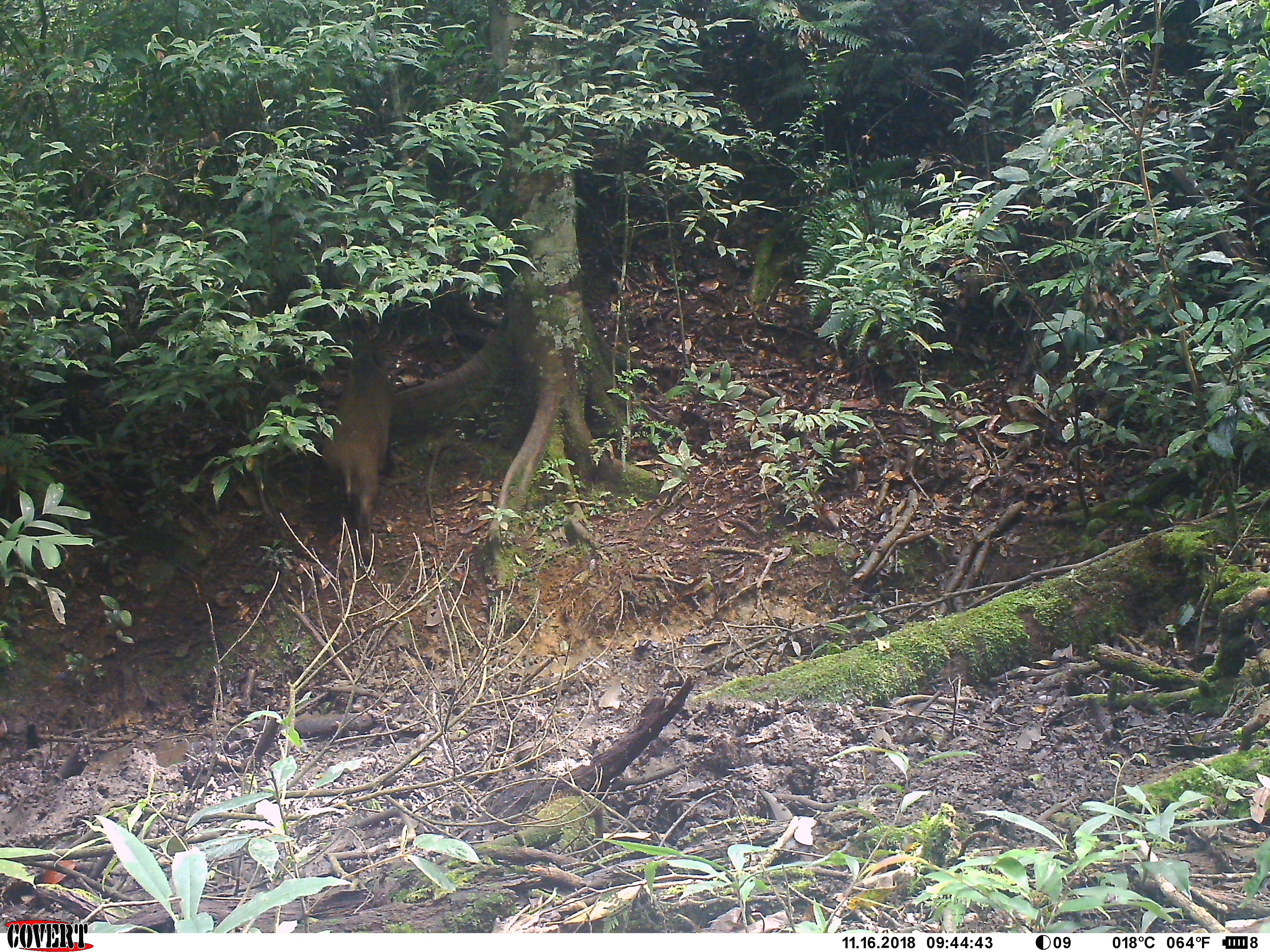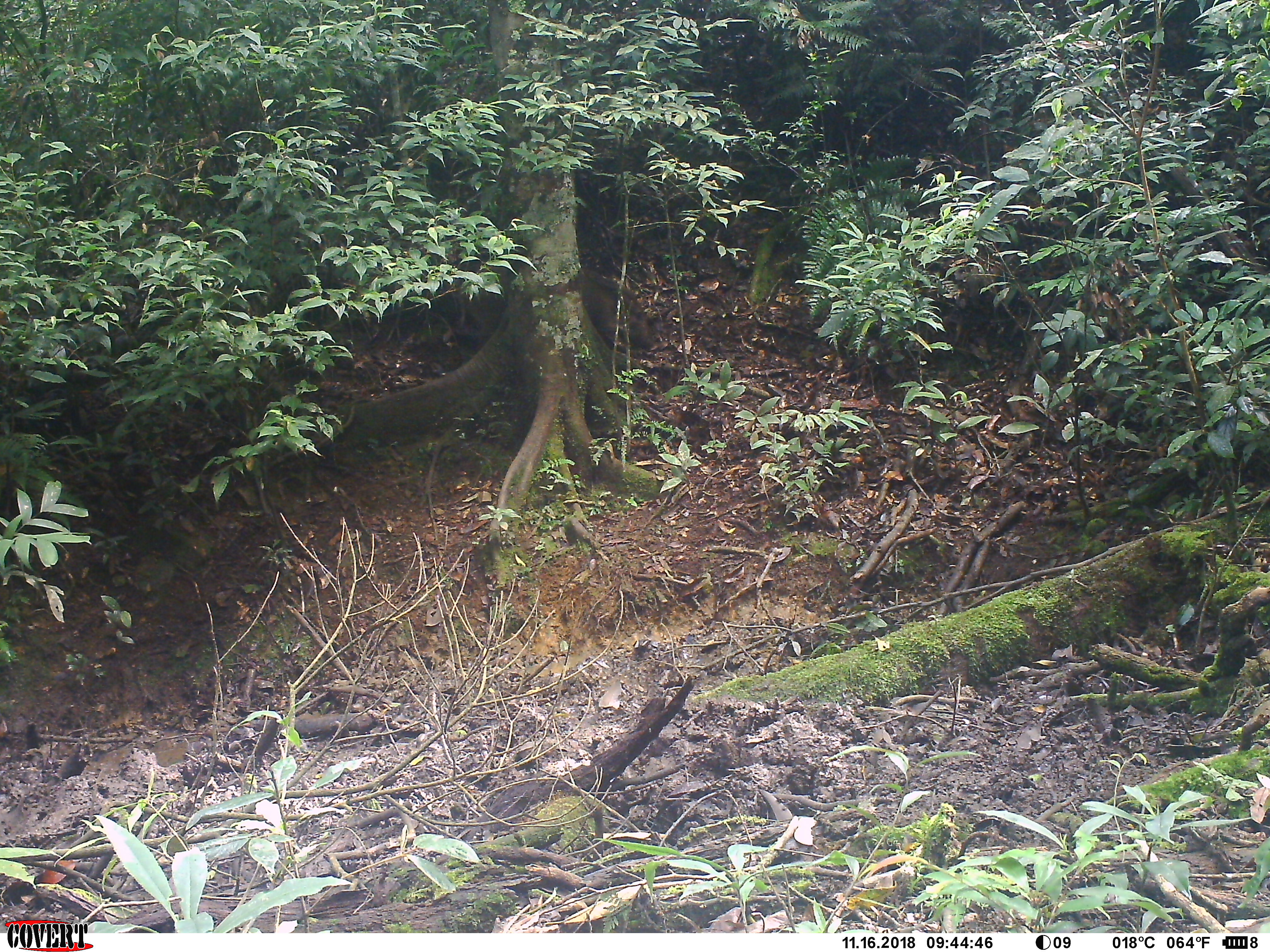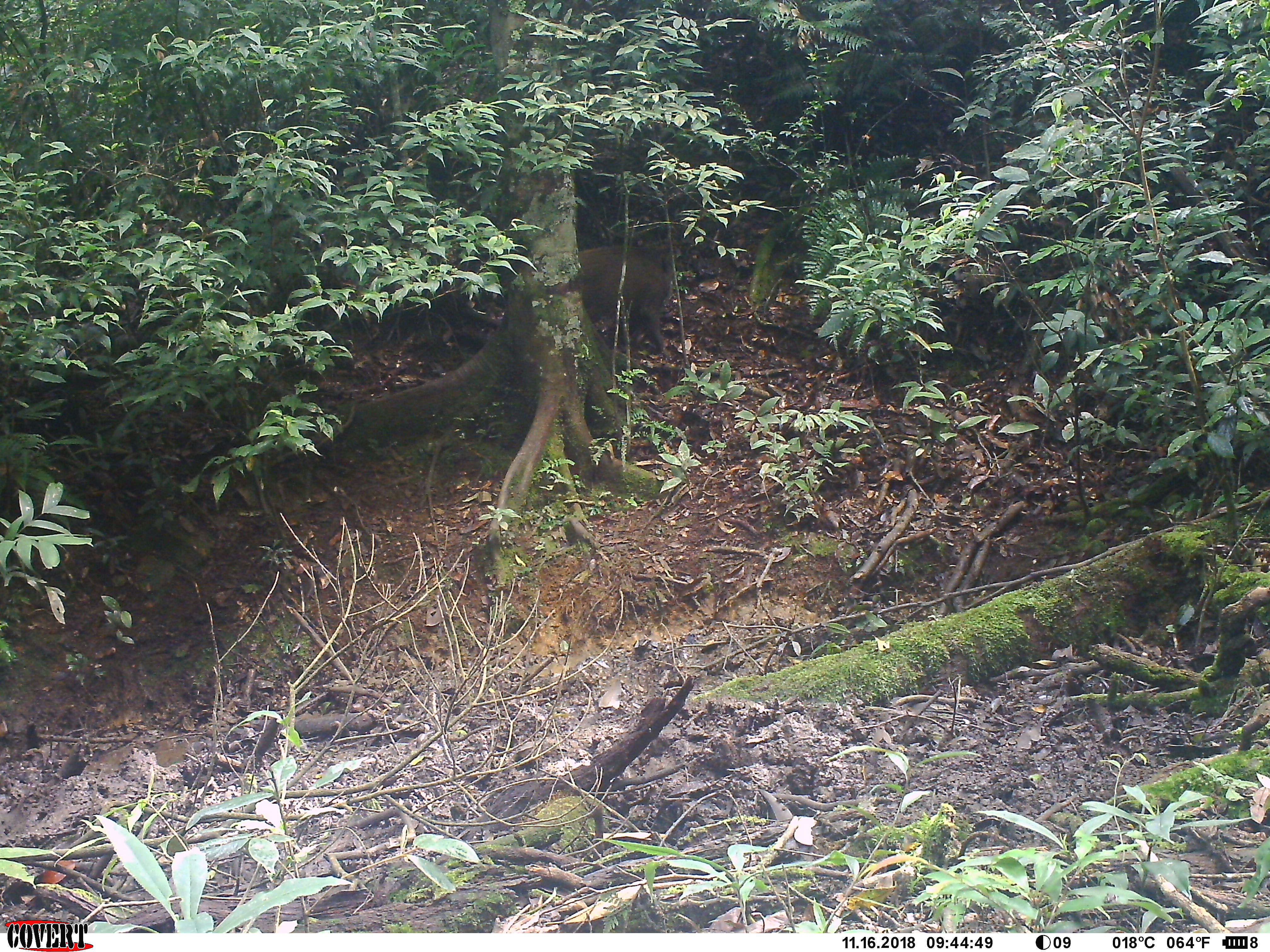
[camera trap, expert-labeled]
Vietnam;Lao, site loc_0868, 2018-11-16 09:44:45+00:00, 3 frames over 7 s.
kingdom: Animalia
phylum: Chordata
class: Mammalia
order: Artiodactyla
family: Suidae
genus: Sus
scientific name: Sus scrofa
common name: eurasian wild pig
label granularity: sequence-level